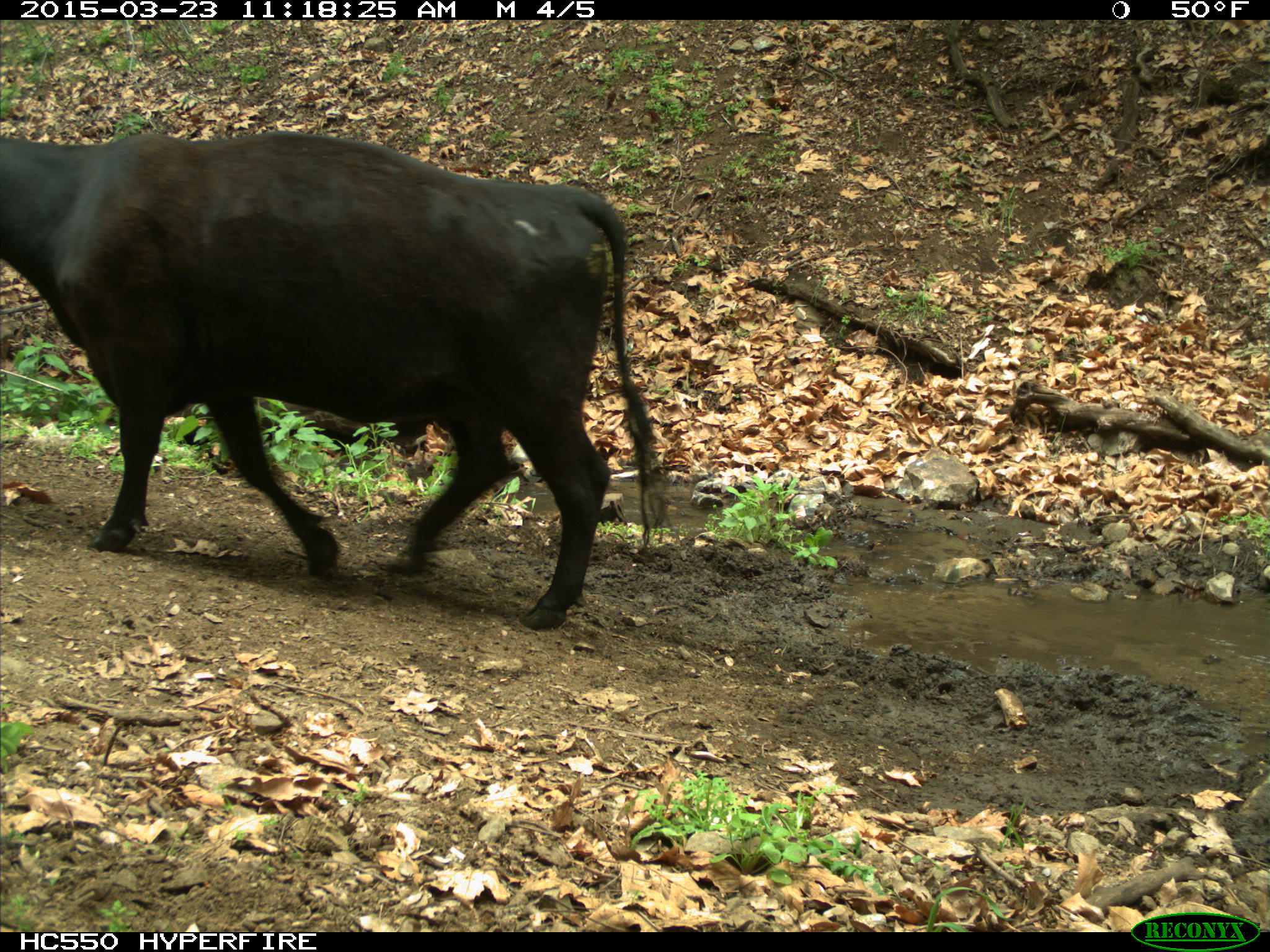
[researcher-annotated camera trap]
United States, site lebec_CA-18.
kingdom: Animalia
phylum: Chordata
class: Mammalia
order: Artiodactyla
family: Bovidae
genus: Bos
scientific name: Bos taurus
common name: domestic cow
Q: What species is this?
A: Bos taurus (domestic cow).